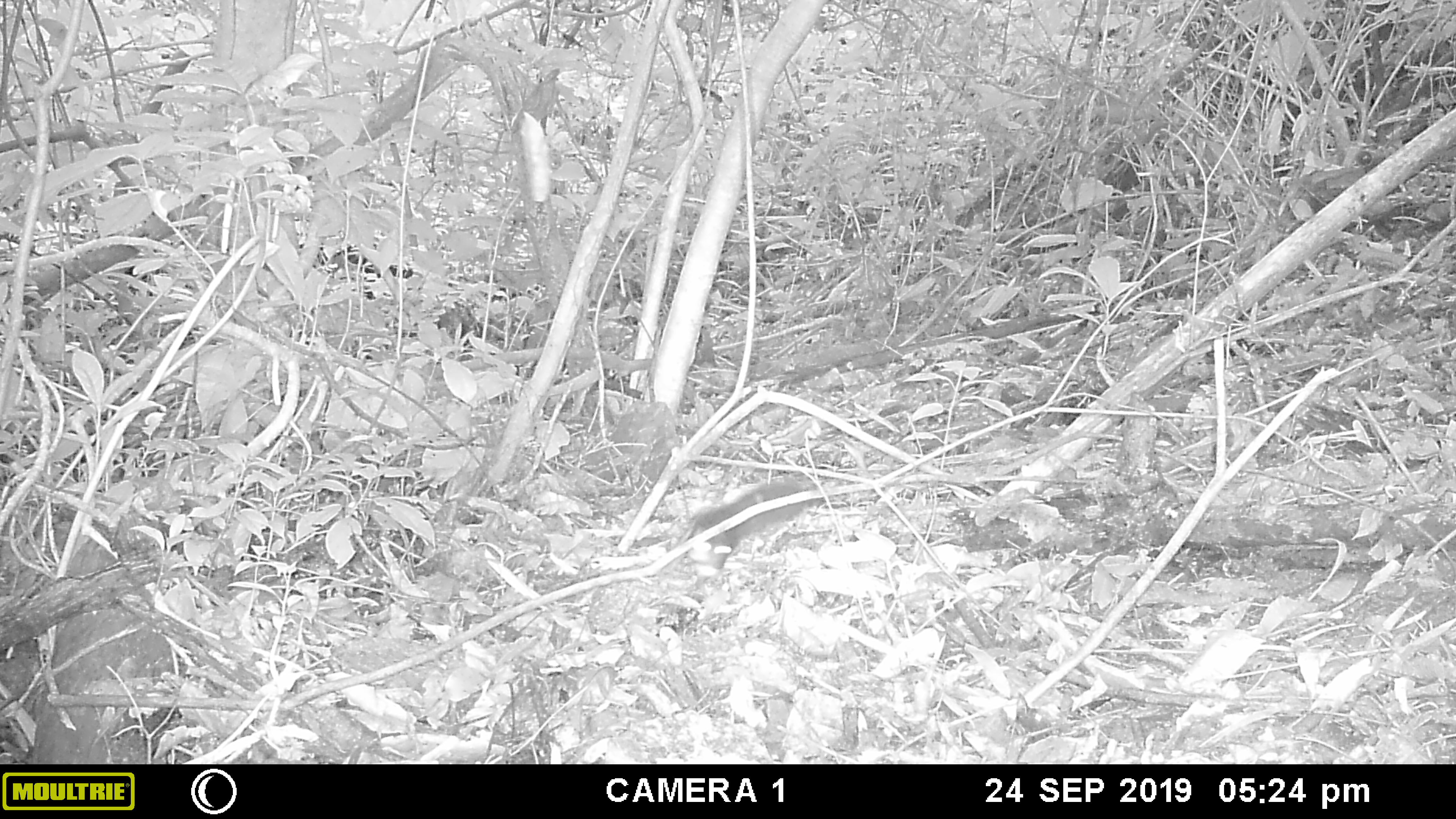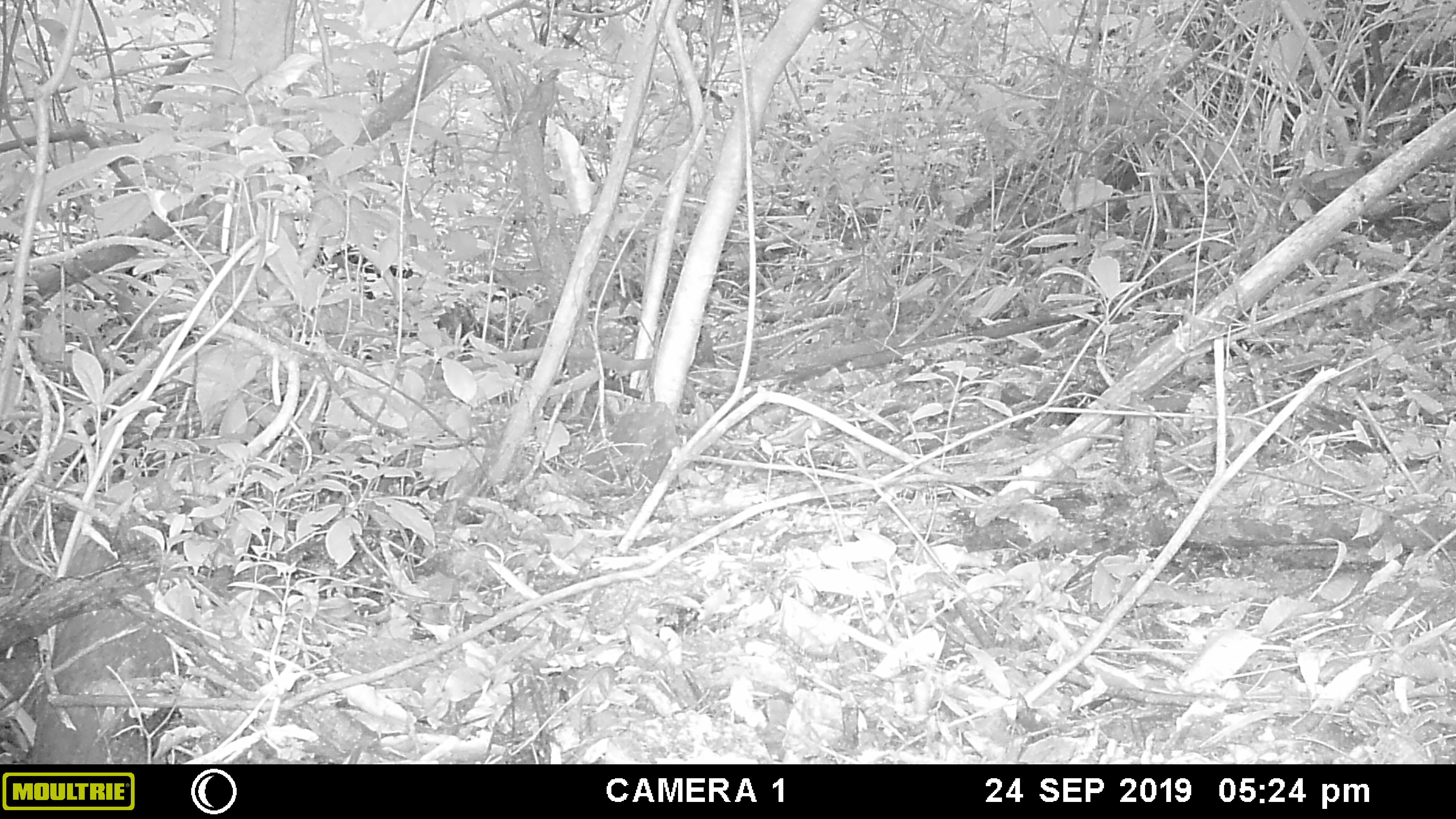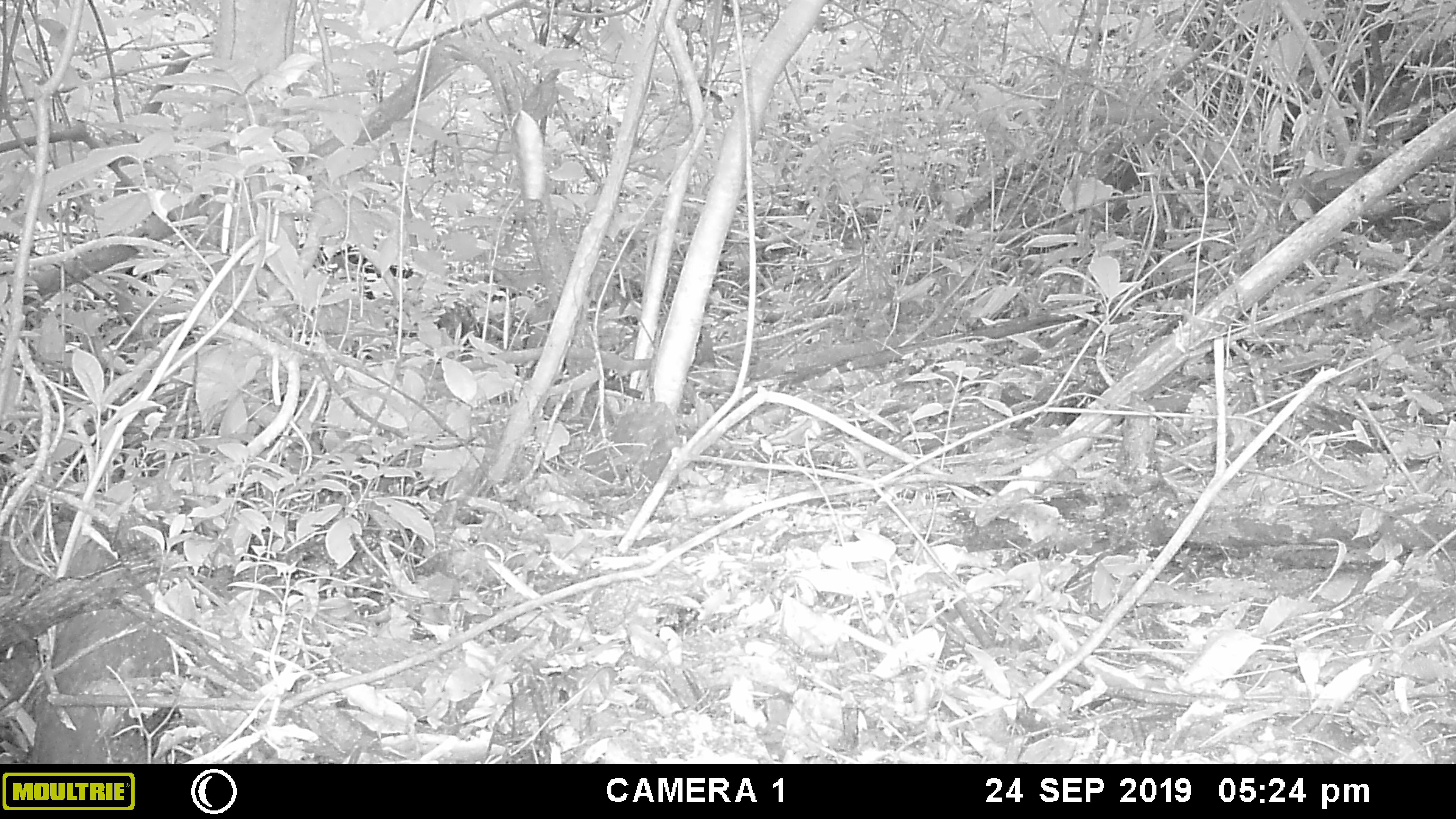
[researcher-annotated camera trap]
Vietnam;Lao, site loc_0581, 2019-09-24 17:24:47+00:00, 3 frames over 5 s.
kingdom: Animalia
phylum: Chordata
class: Mammalia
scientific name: Mammalia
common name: mammal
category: unidentified small mammal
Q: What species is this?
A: Unidentified small mammal (mammal) (Mammalia).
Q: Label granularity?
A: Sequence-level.